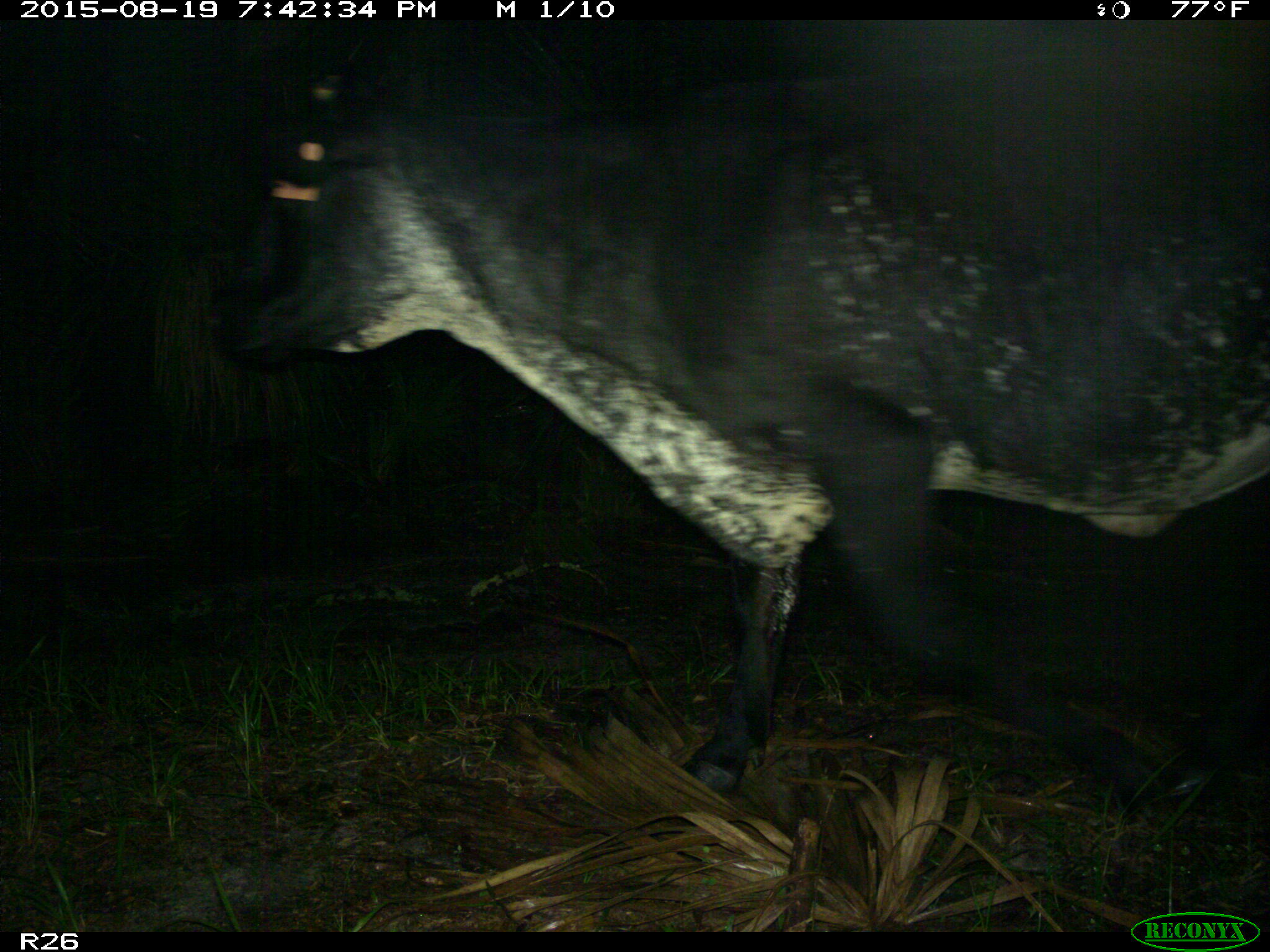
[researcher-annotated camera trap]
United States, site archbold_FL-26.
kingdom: Animalia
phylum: Chordata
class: Mammalia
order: Artiodactyla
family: Bovidae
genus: Bos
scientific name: Bos taurus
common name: domestic cow